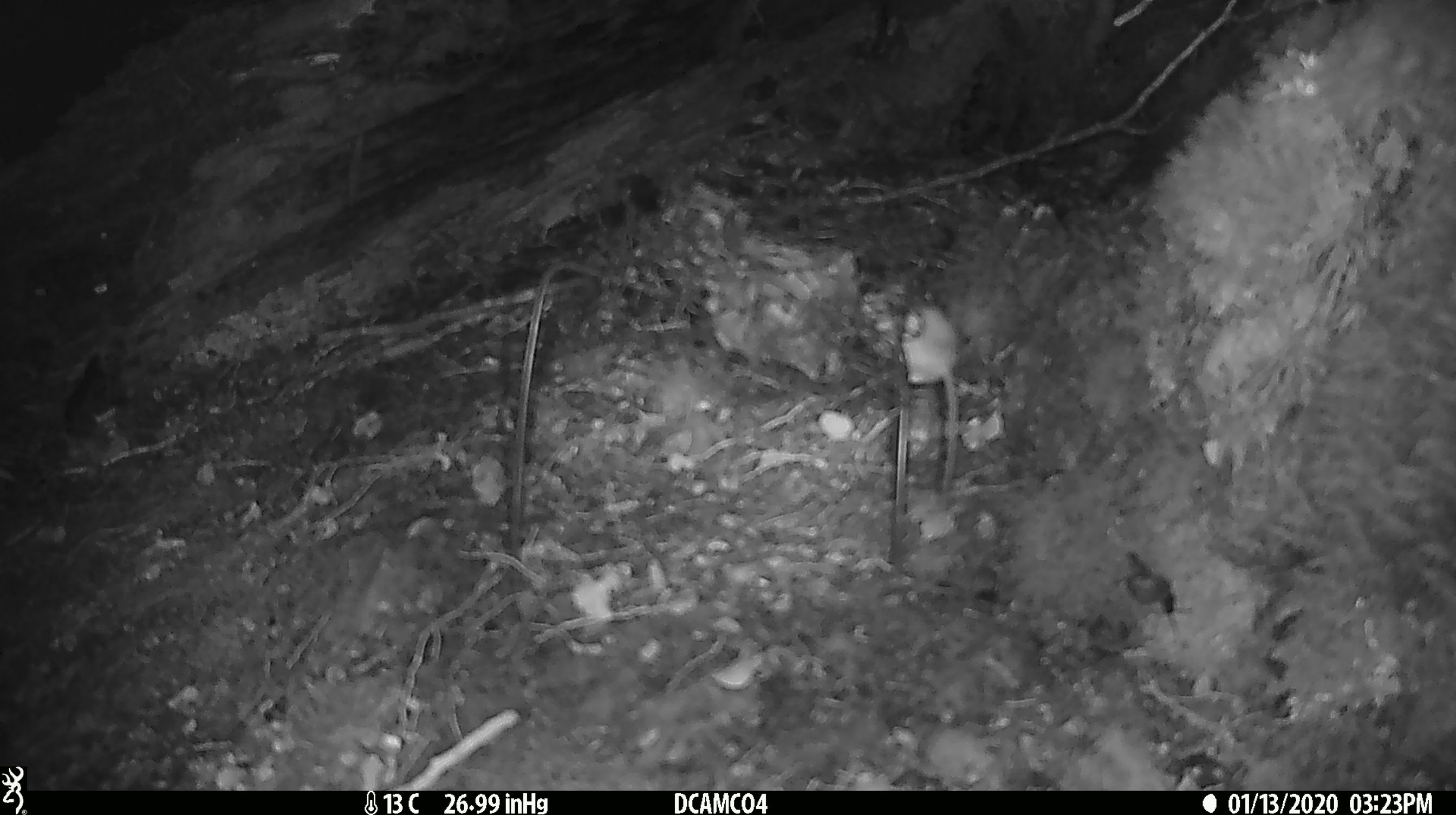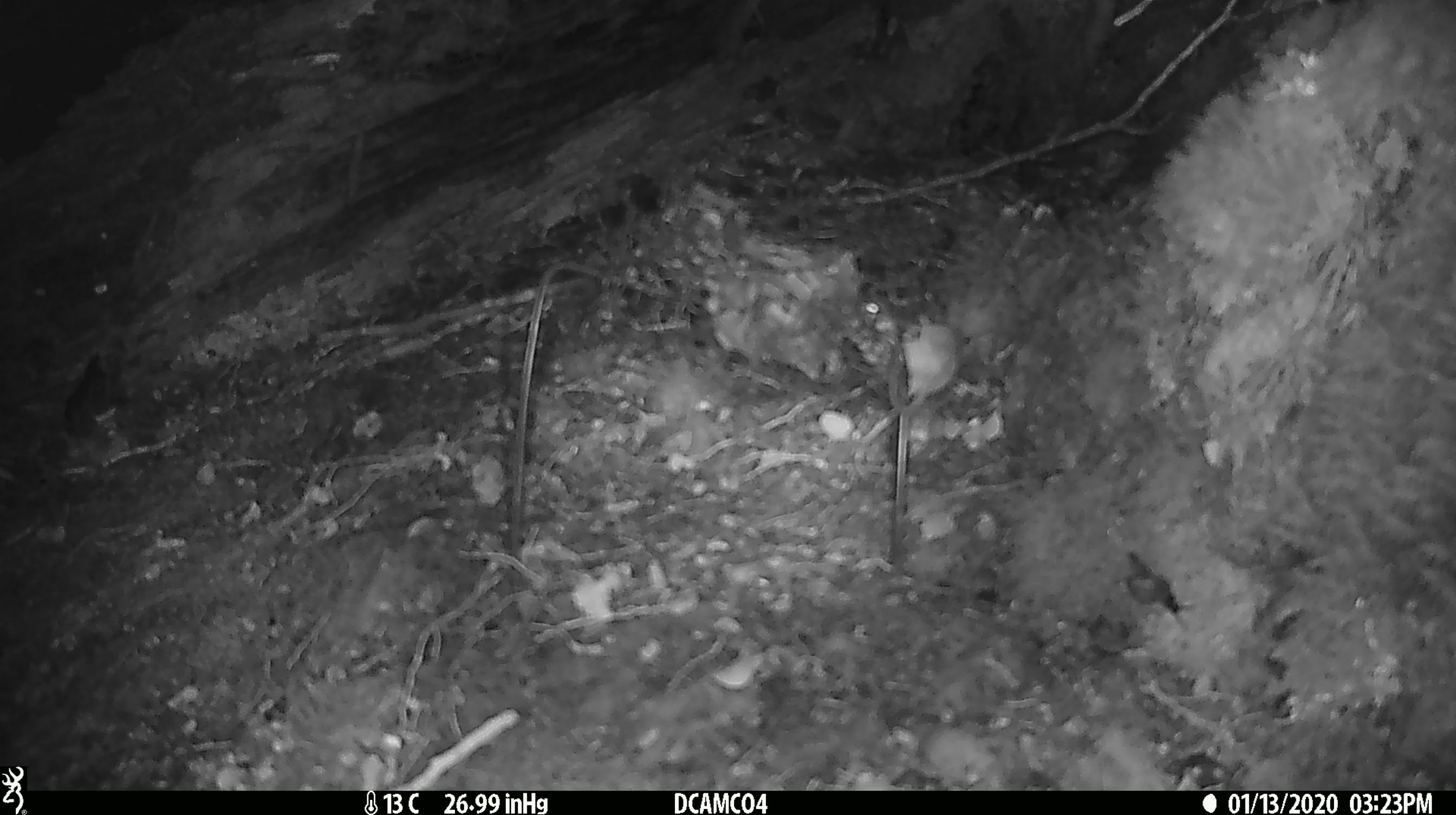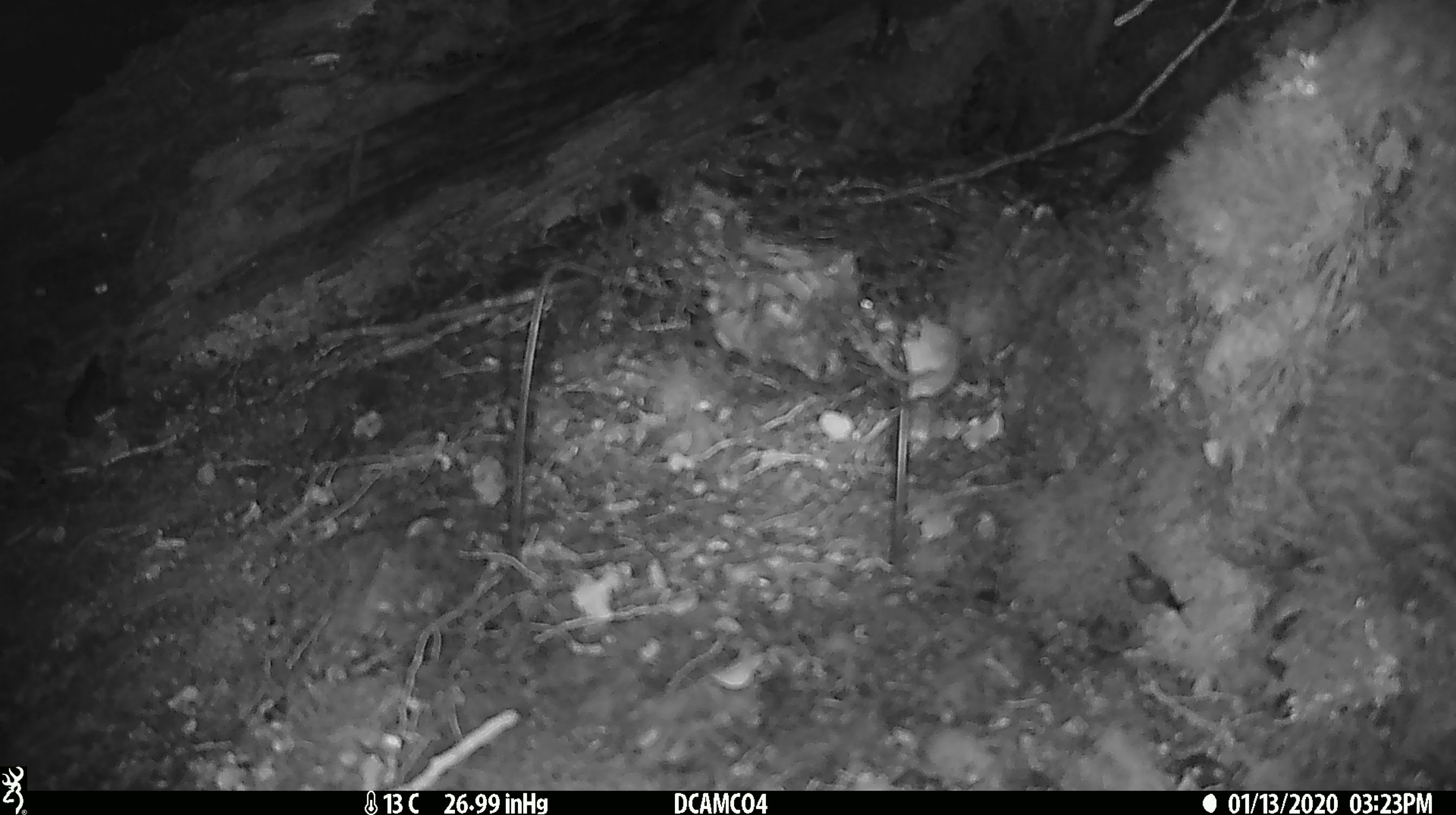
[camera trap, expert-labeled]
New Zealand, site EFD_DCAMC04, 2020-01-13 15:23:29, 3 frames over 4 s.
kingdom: Animalia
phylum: Chordata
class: Mammalia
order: Rodentia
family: Muridae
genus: Mus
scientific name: Mus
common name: mouse